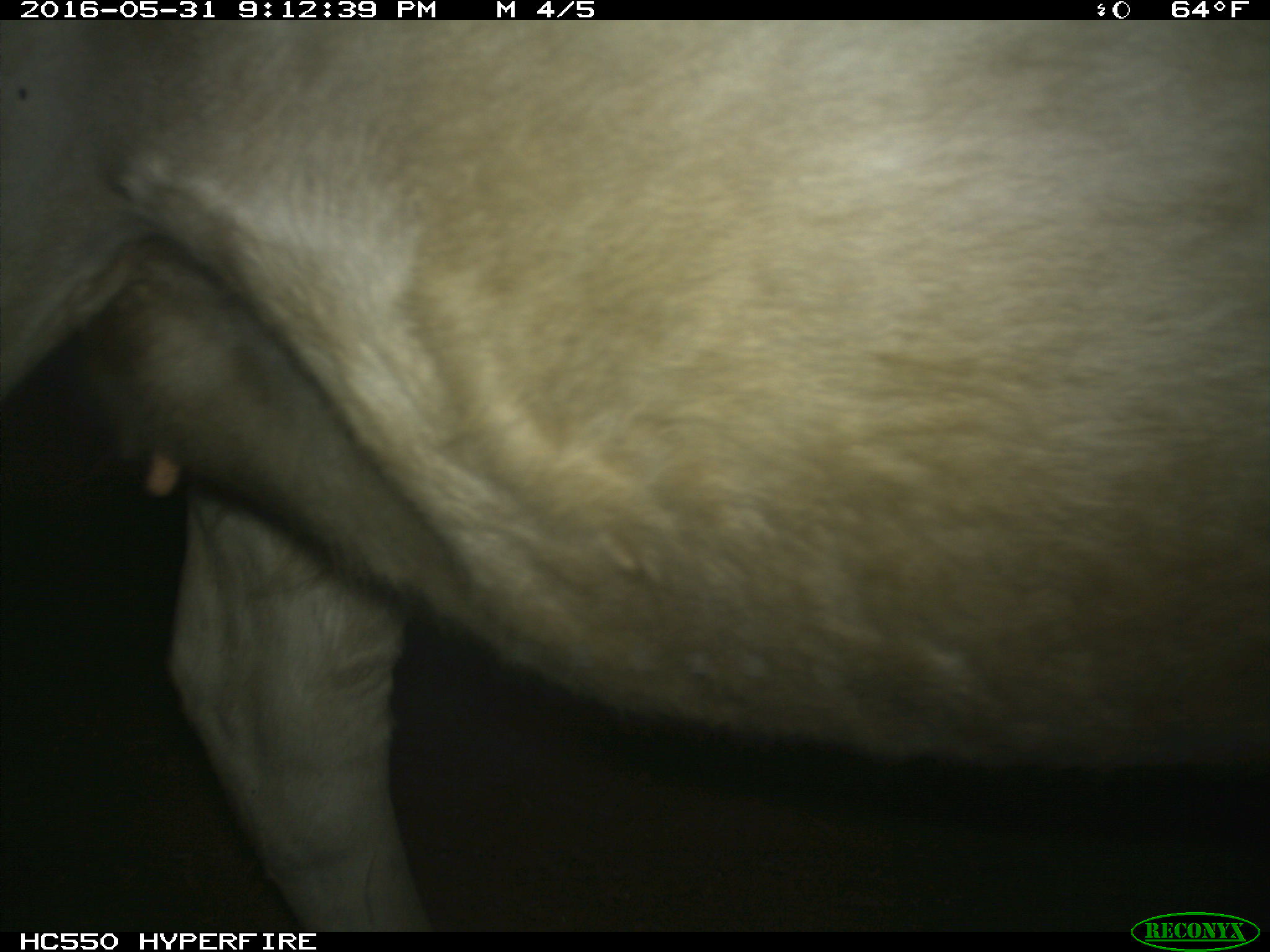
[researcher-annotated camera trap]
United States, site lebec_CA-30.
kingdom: Animalia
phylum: Chordata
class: Mammalia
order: Artiodactyla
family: Bovidae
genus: Bos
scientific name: Bos taurus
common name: domestic cow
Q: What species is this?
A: Bos taurus (domestic cow).